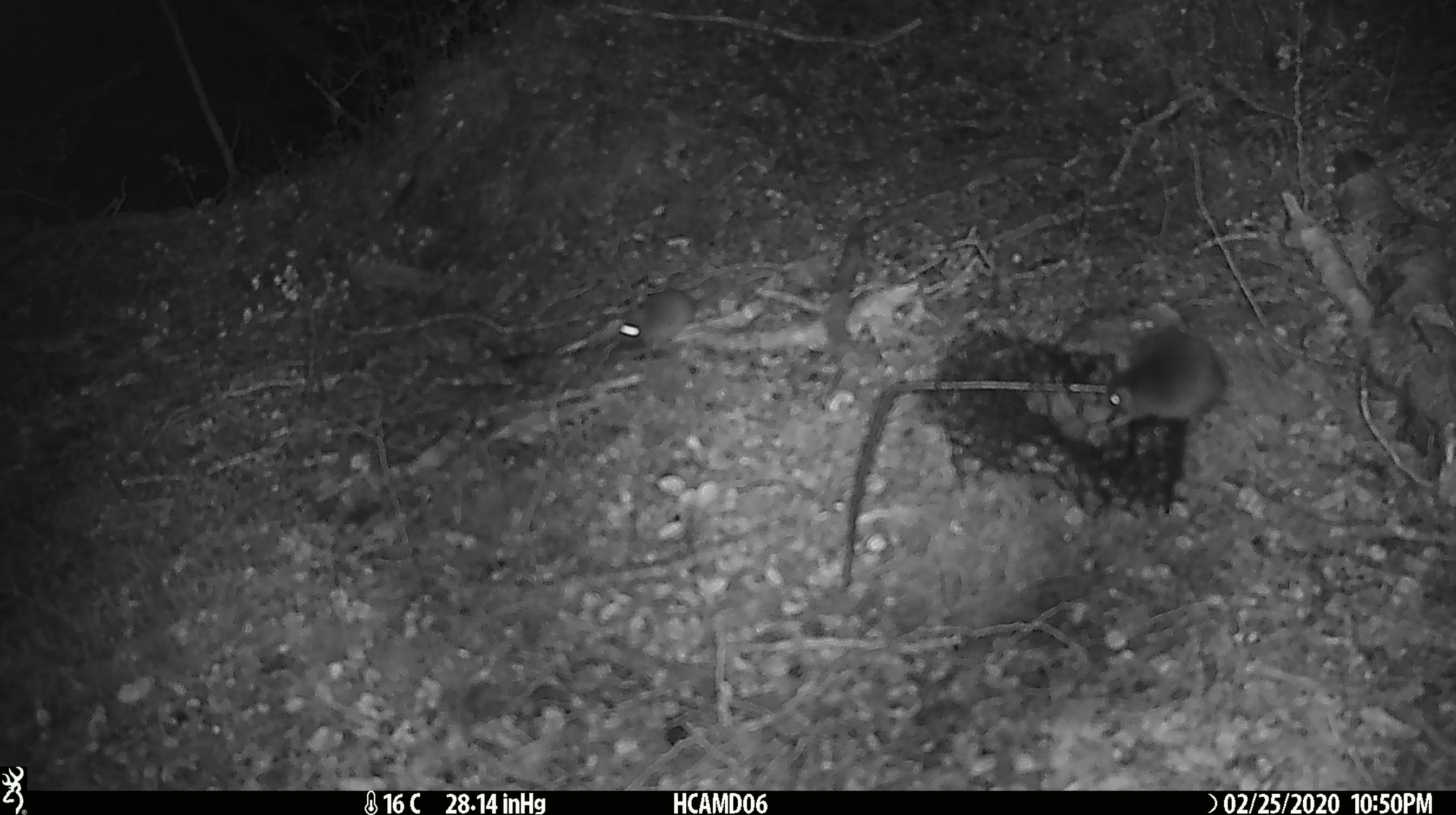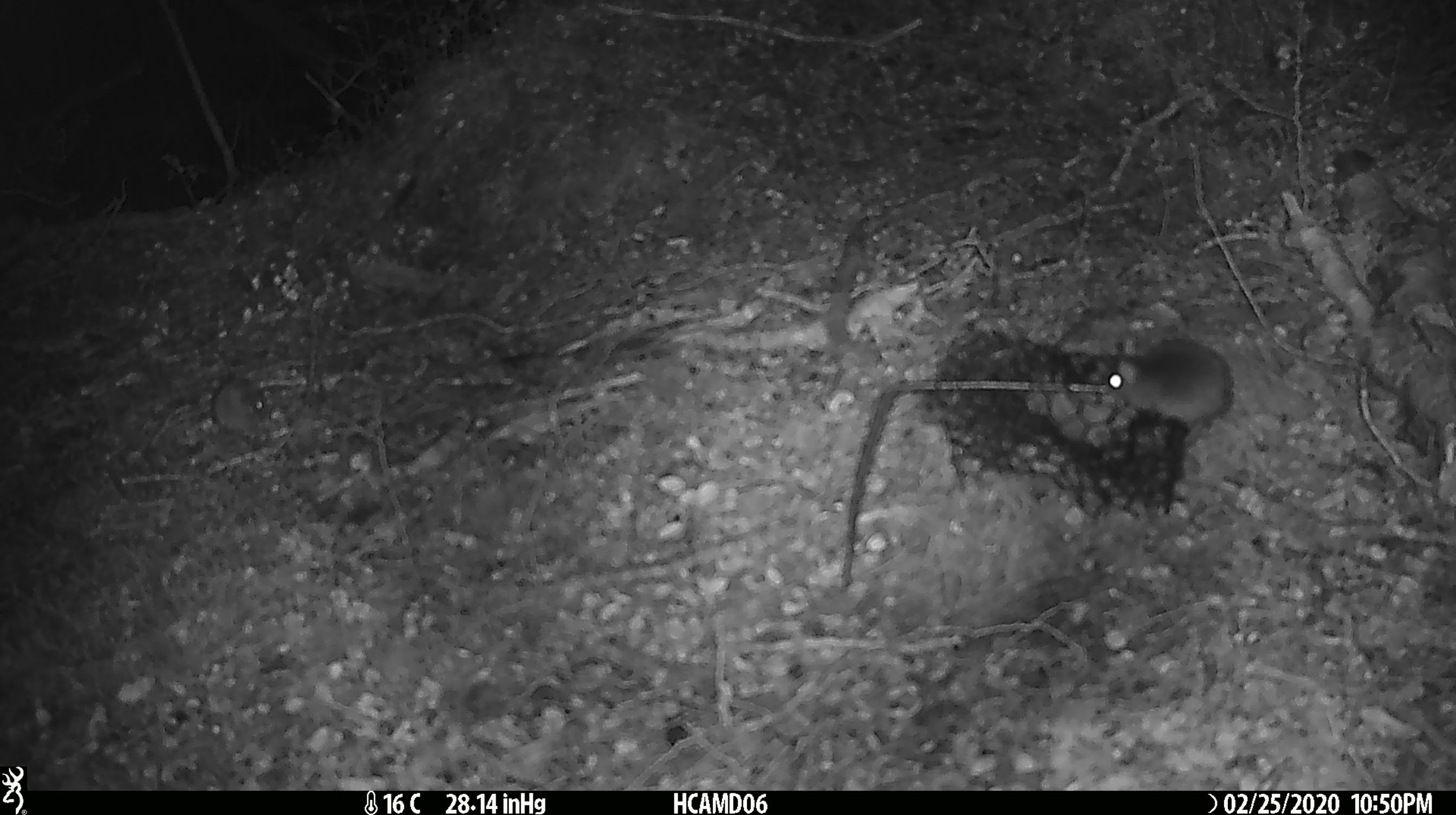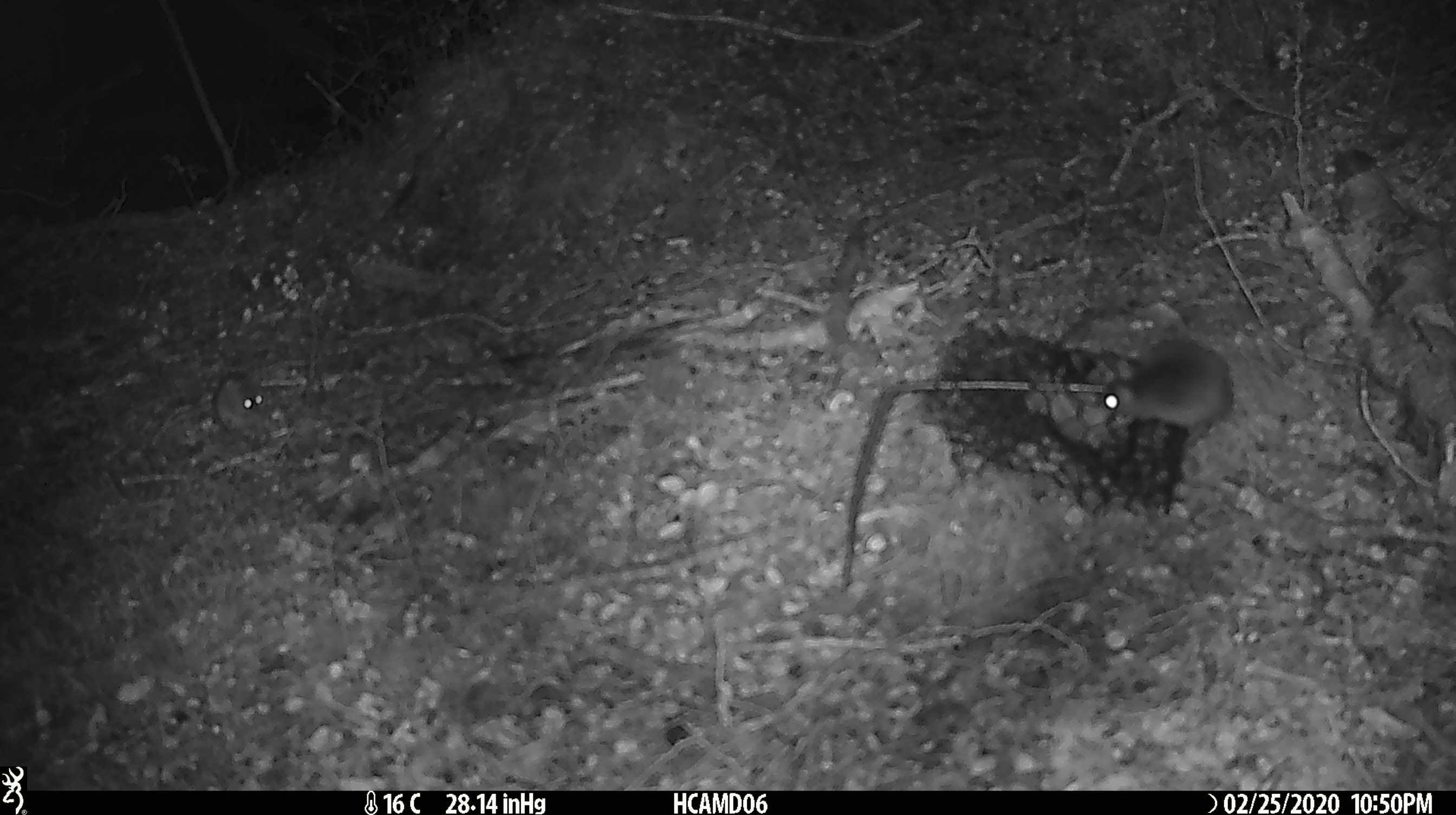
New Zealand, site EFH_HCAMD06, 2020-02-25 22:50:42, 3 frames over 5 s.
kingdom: Animalia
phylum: Chordata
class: Mammalia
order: Rodentia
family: Muridae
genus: Mus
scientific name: Mus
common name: mouse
Mouse (Mus).